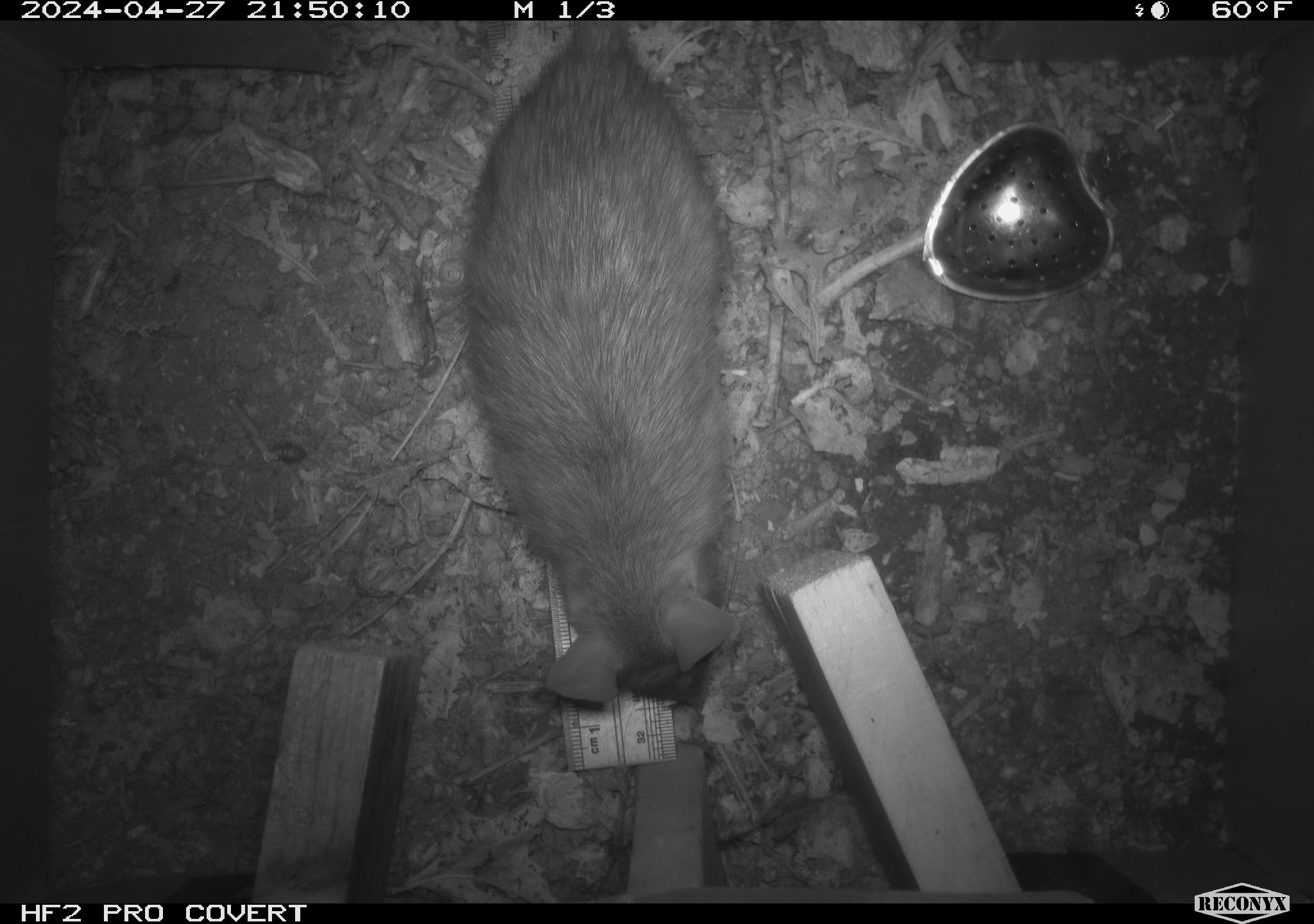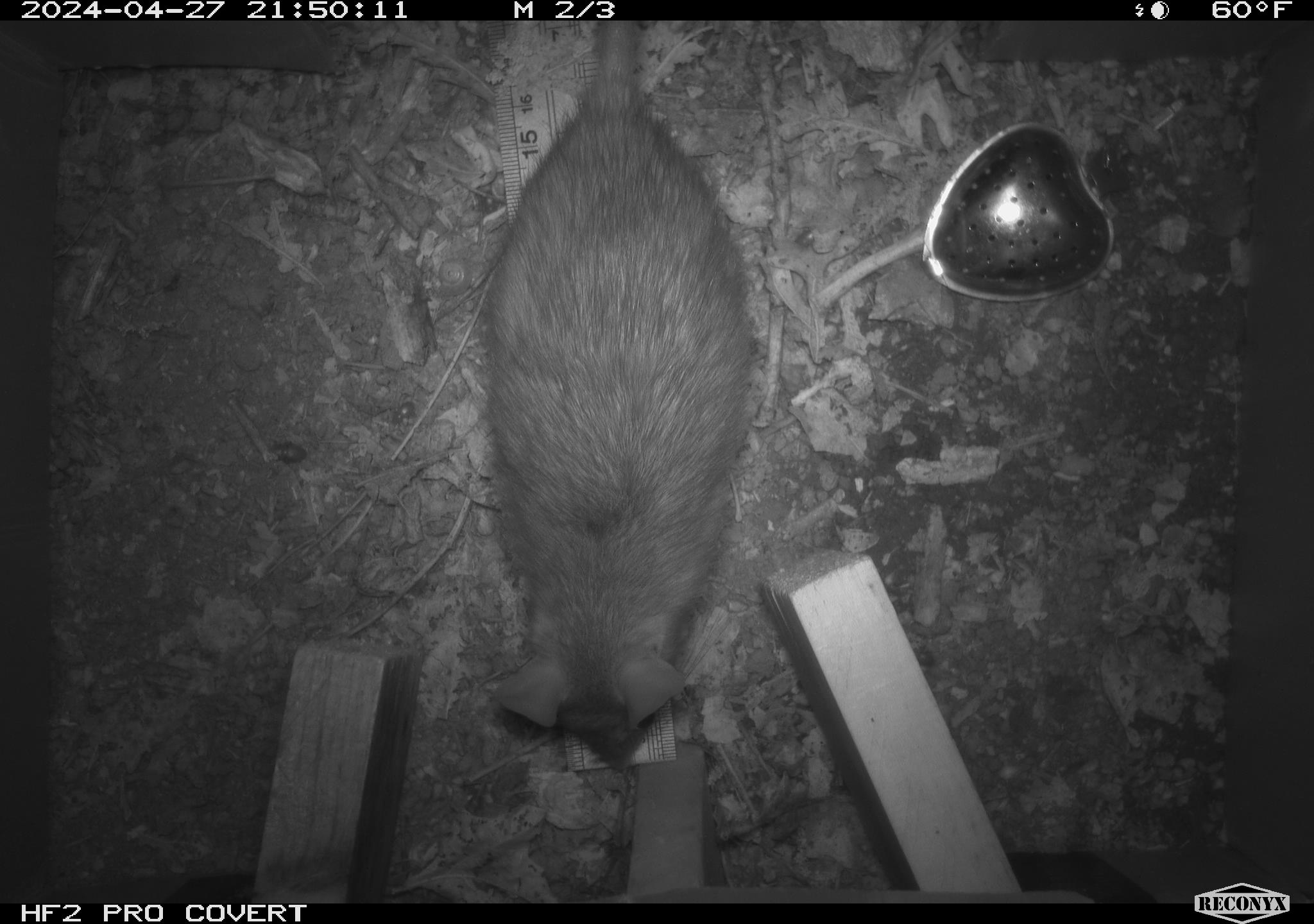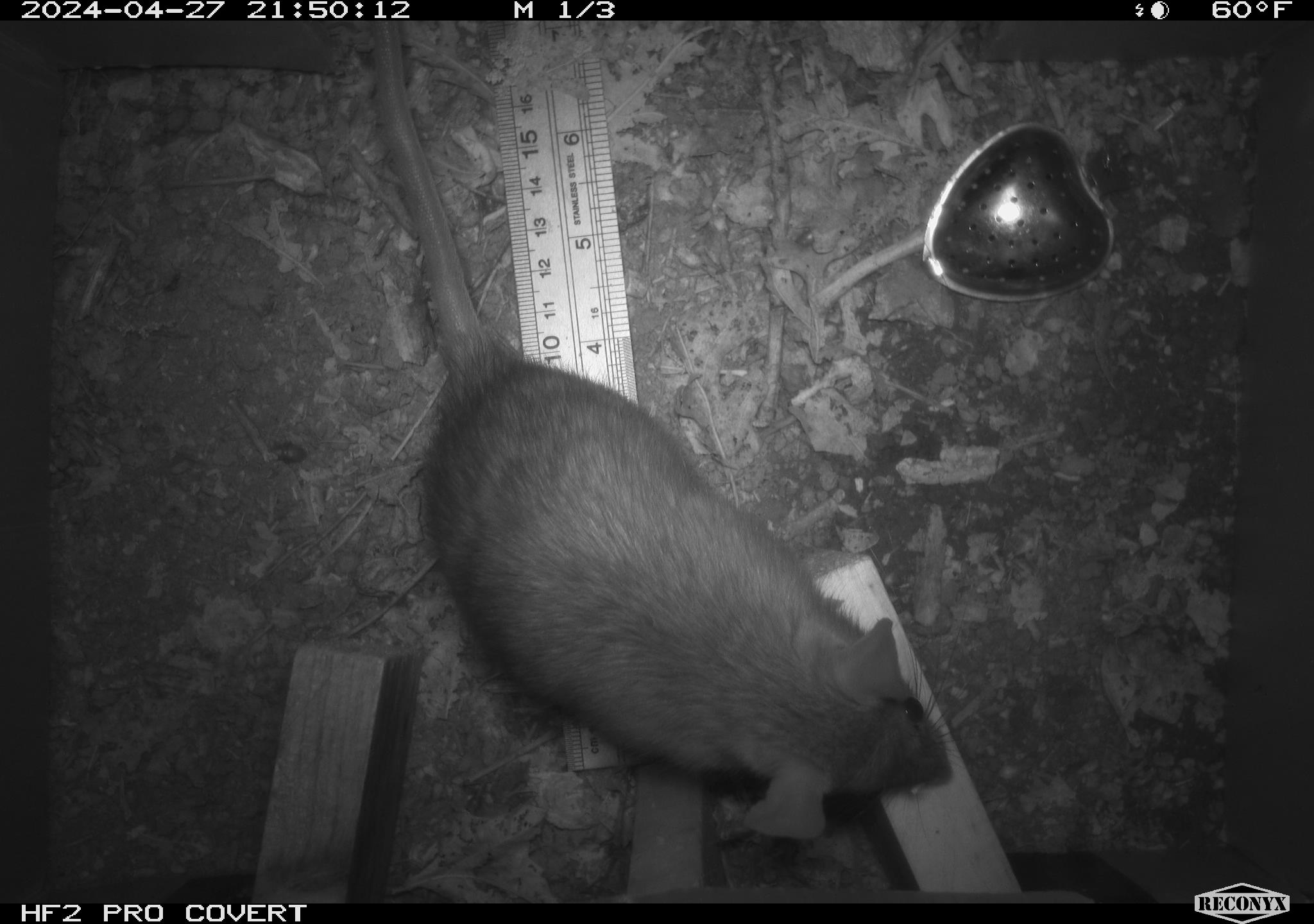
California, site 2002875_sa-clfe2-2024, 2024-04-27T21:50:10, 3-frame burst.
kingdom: Animalia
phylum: Chordata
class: Mammalia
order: Rodentia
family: Muridae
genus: Rattus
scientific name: Rattus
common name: rat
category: rattus species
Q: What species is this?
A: Rattus species (rat) (Rattus).